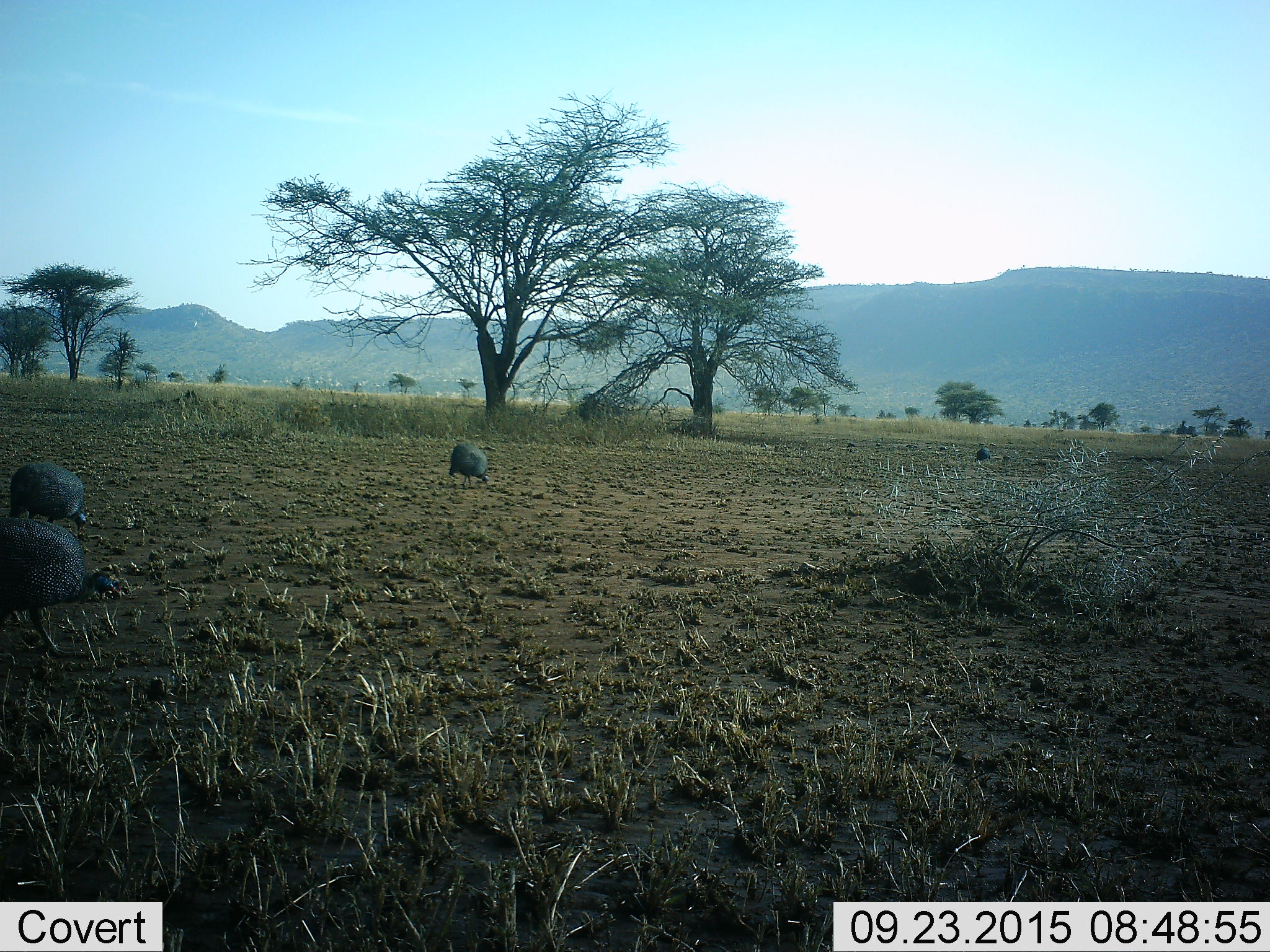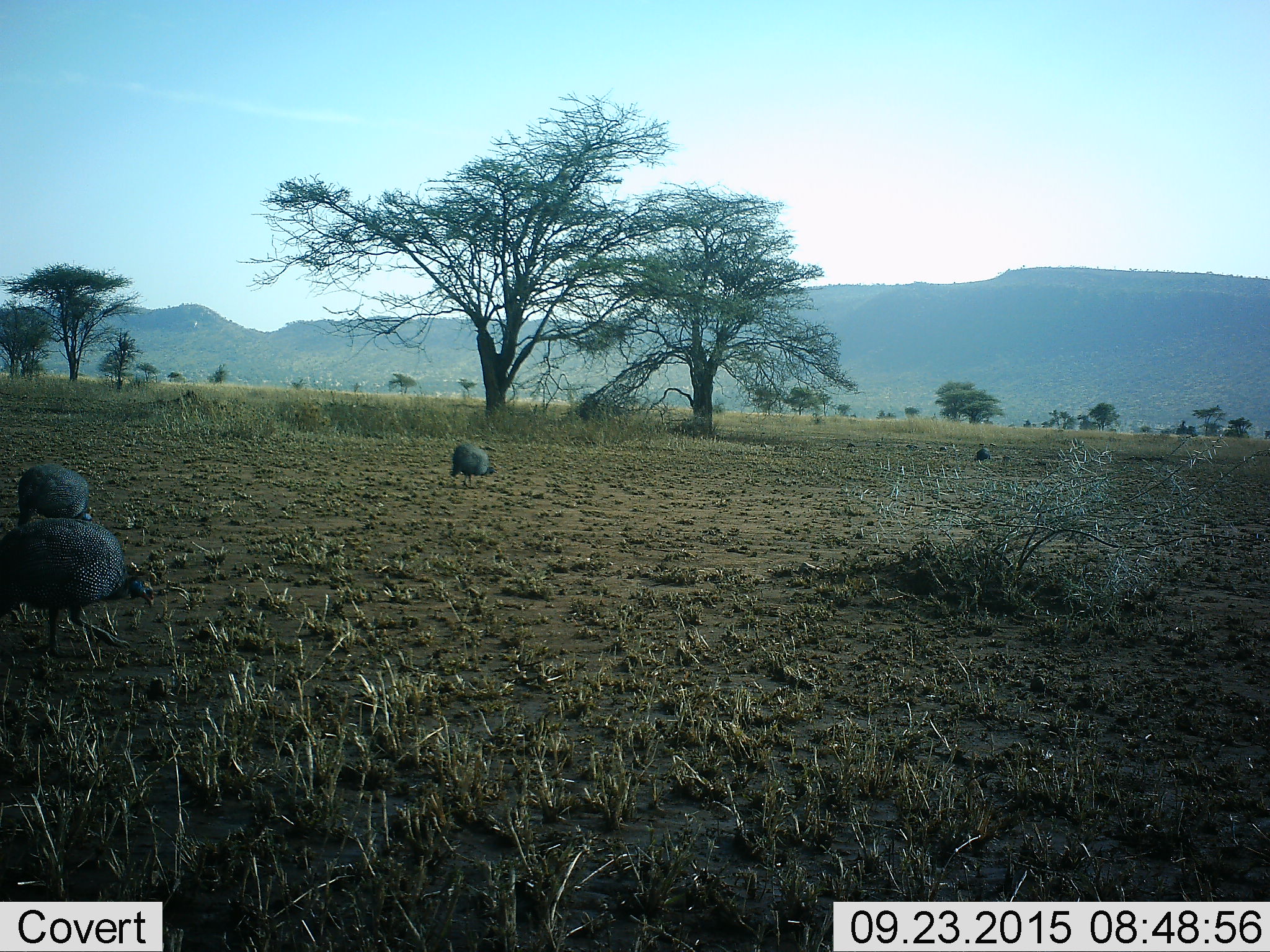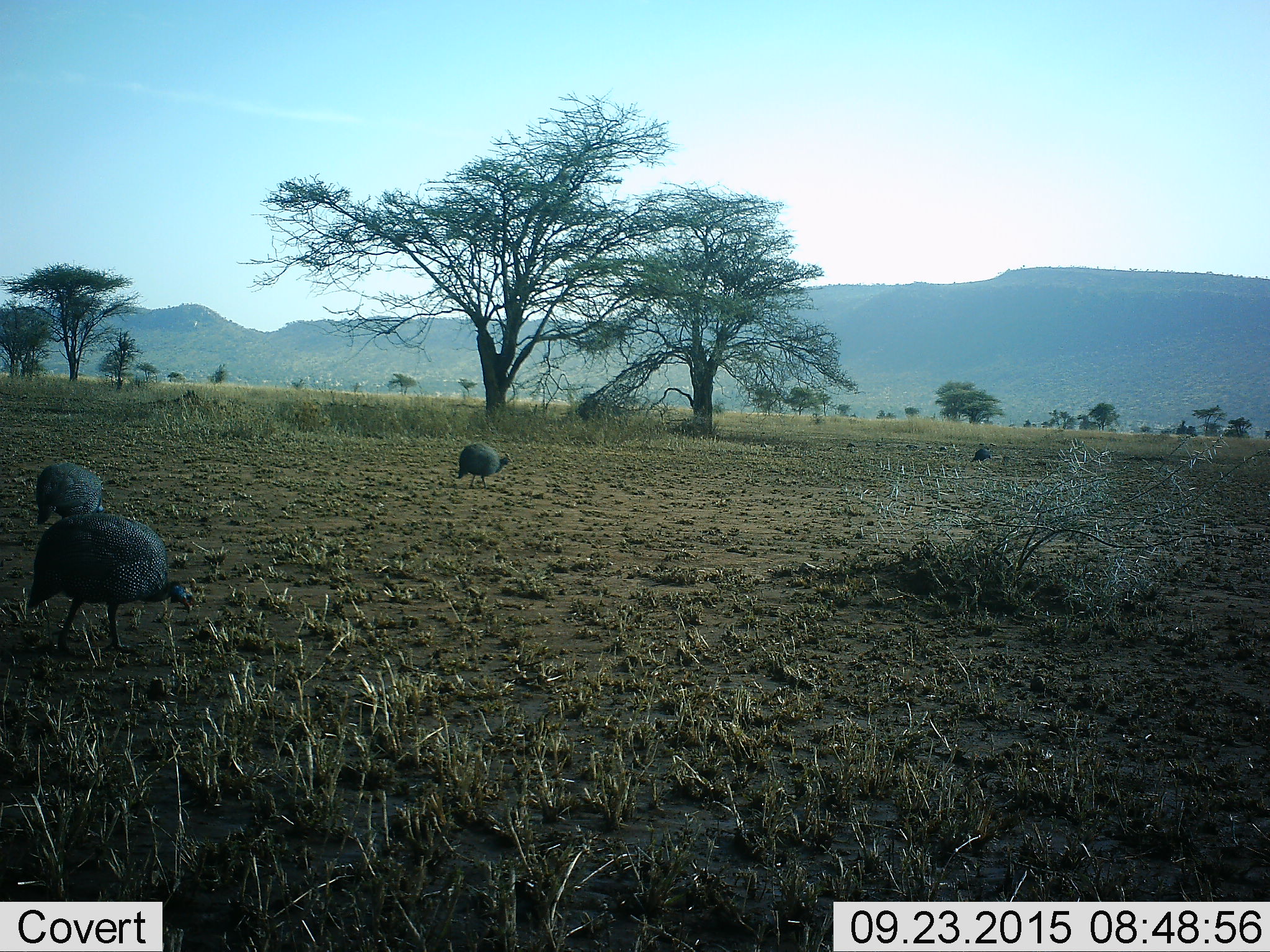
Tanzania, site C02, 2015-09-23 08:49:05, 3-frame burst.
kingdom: Animalia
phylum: Chordata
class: Aves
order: Galliformes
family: Numididae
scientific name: Numididae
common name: guinea fowl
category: guineafowl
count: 4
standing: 24%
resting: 0%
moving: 65%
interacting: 0%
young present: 0%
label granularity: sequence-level